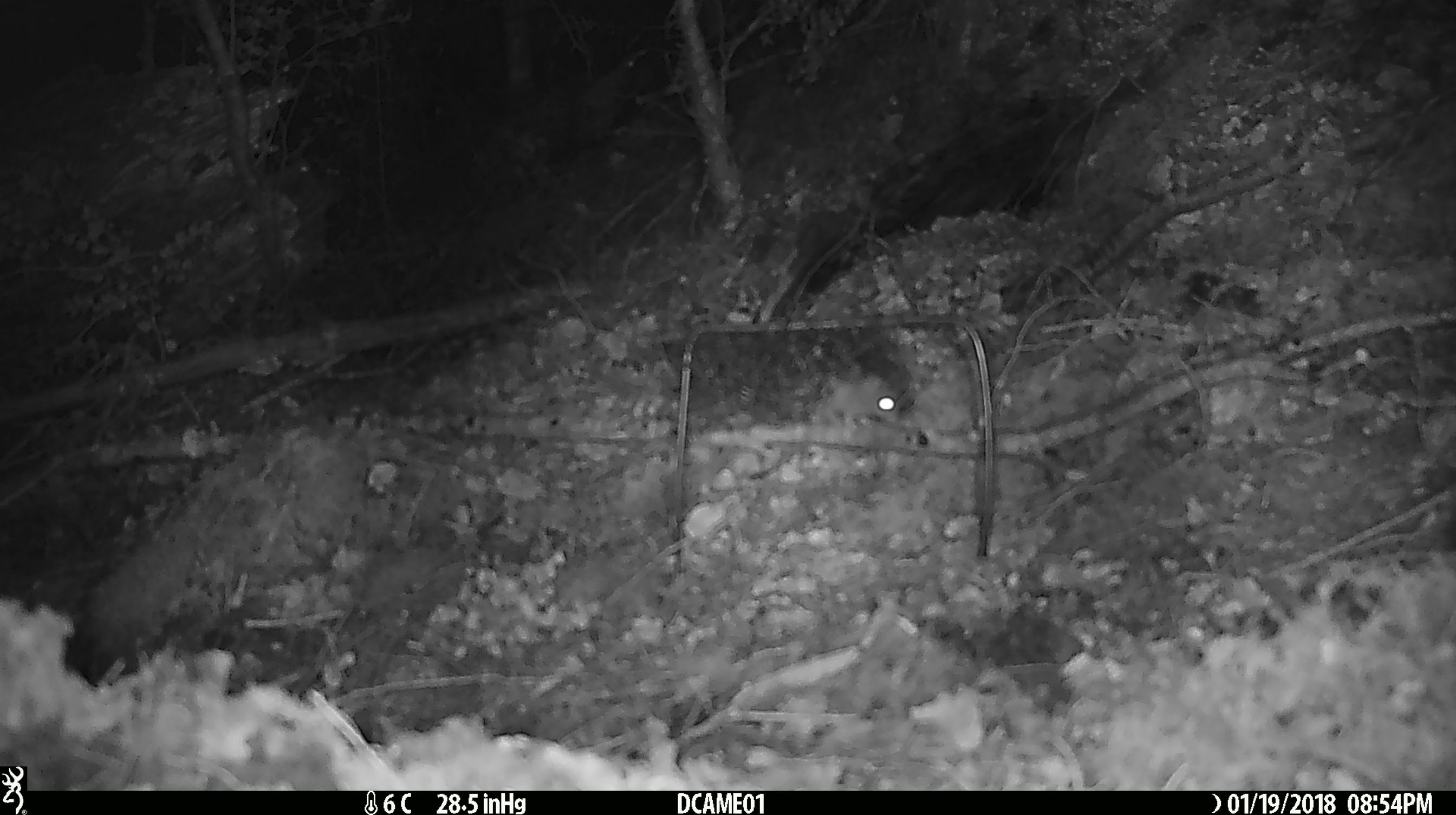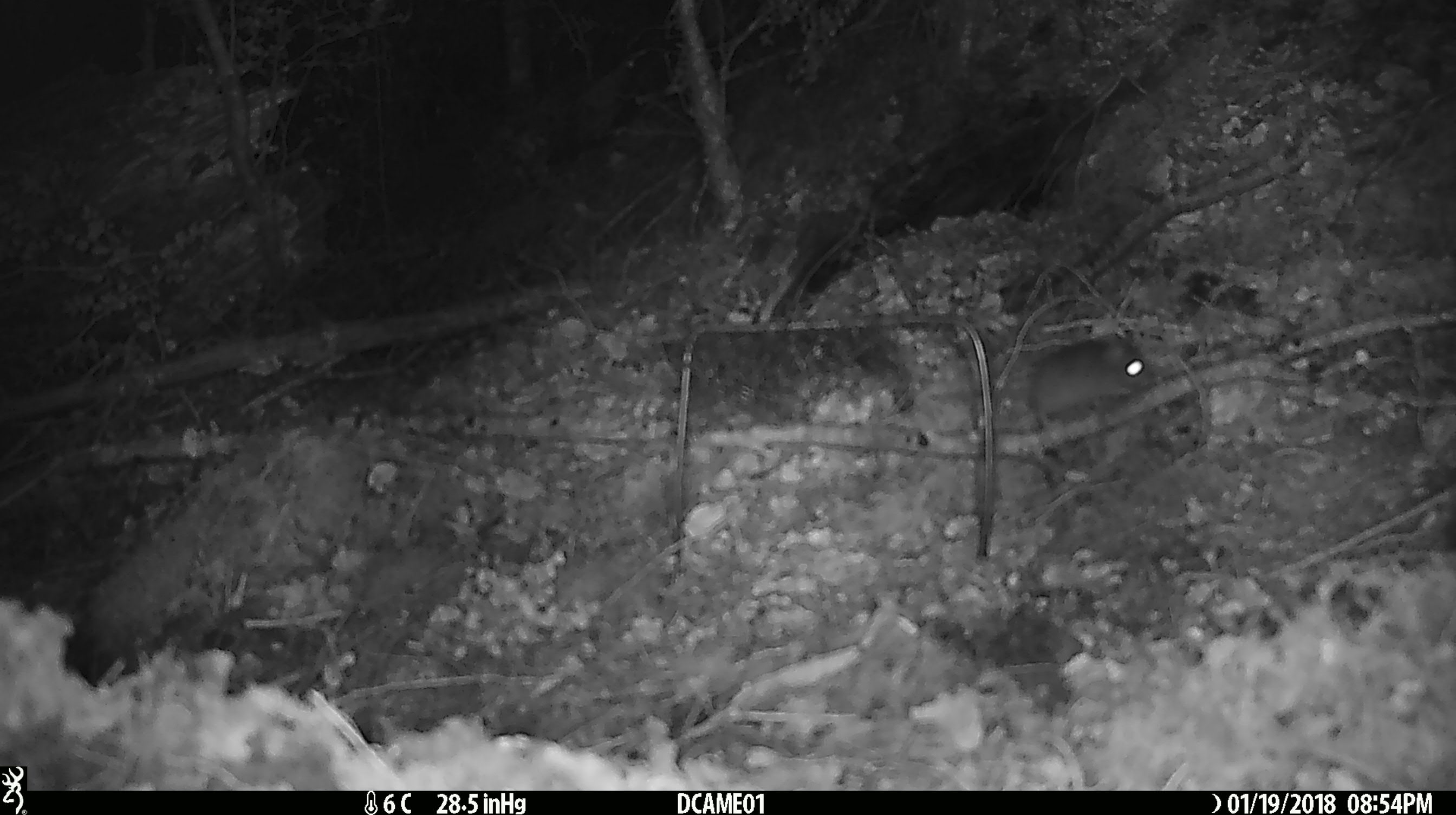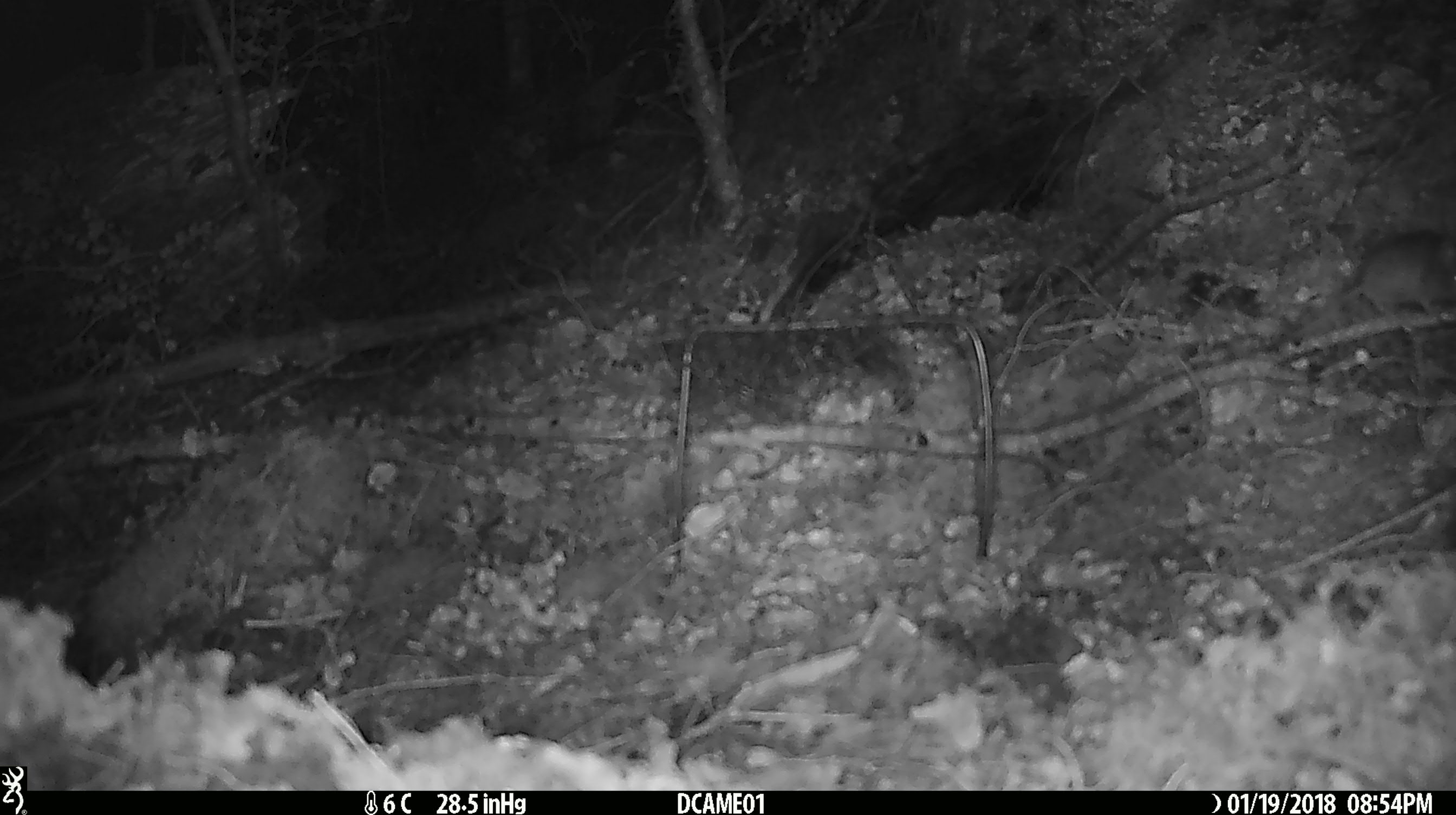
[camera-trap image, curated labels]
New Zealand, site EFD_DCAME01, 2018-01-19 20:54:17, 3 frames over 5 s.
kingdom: Animalia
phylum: Chordata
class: Mammalia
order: Rodentia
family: Muridae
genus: Mus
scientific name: Mus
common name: mouse